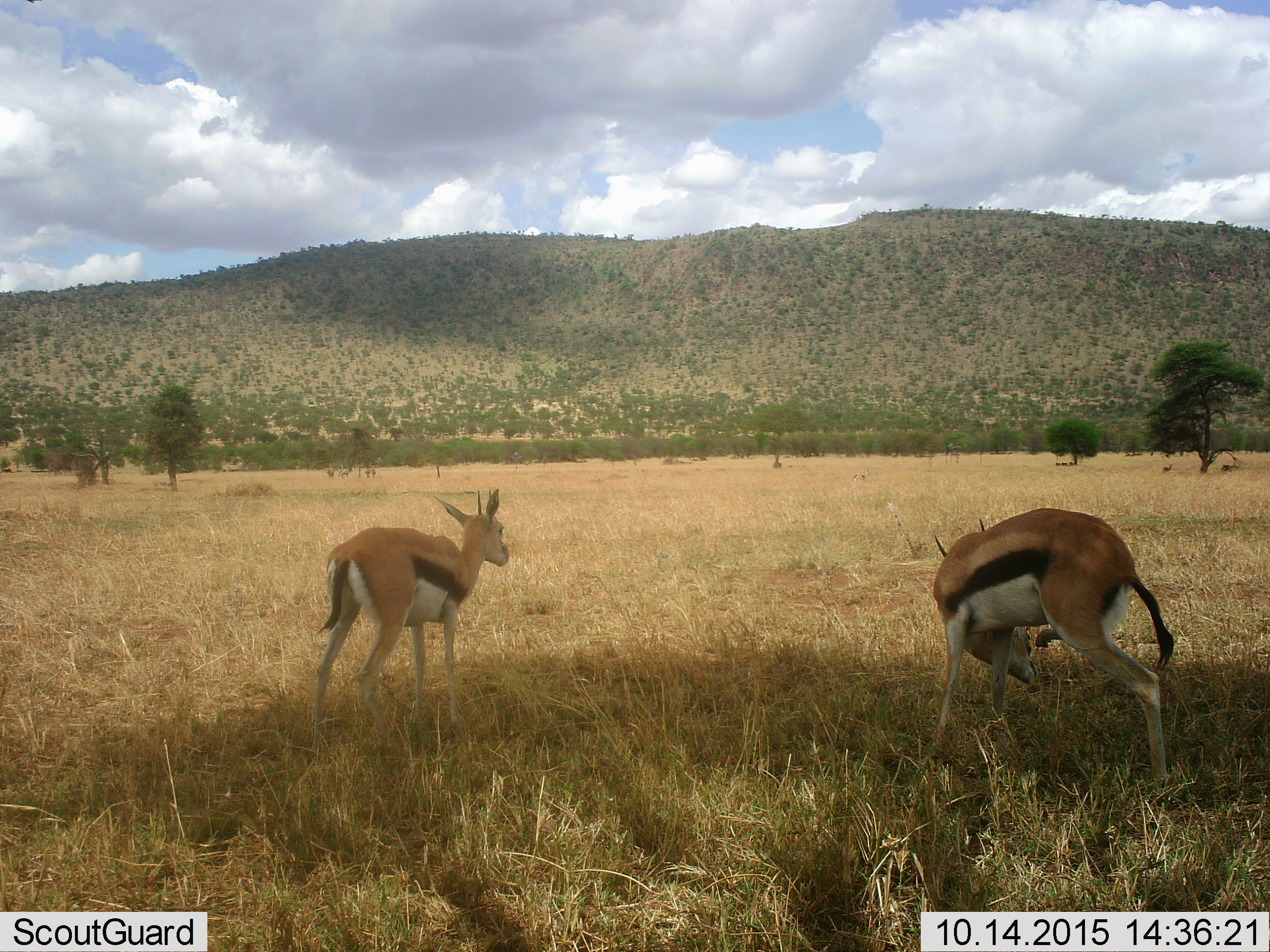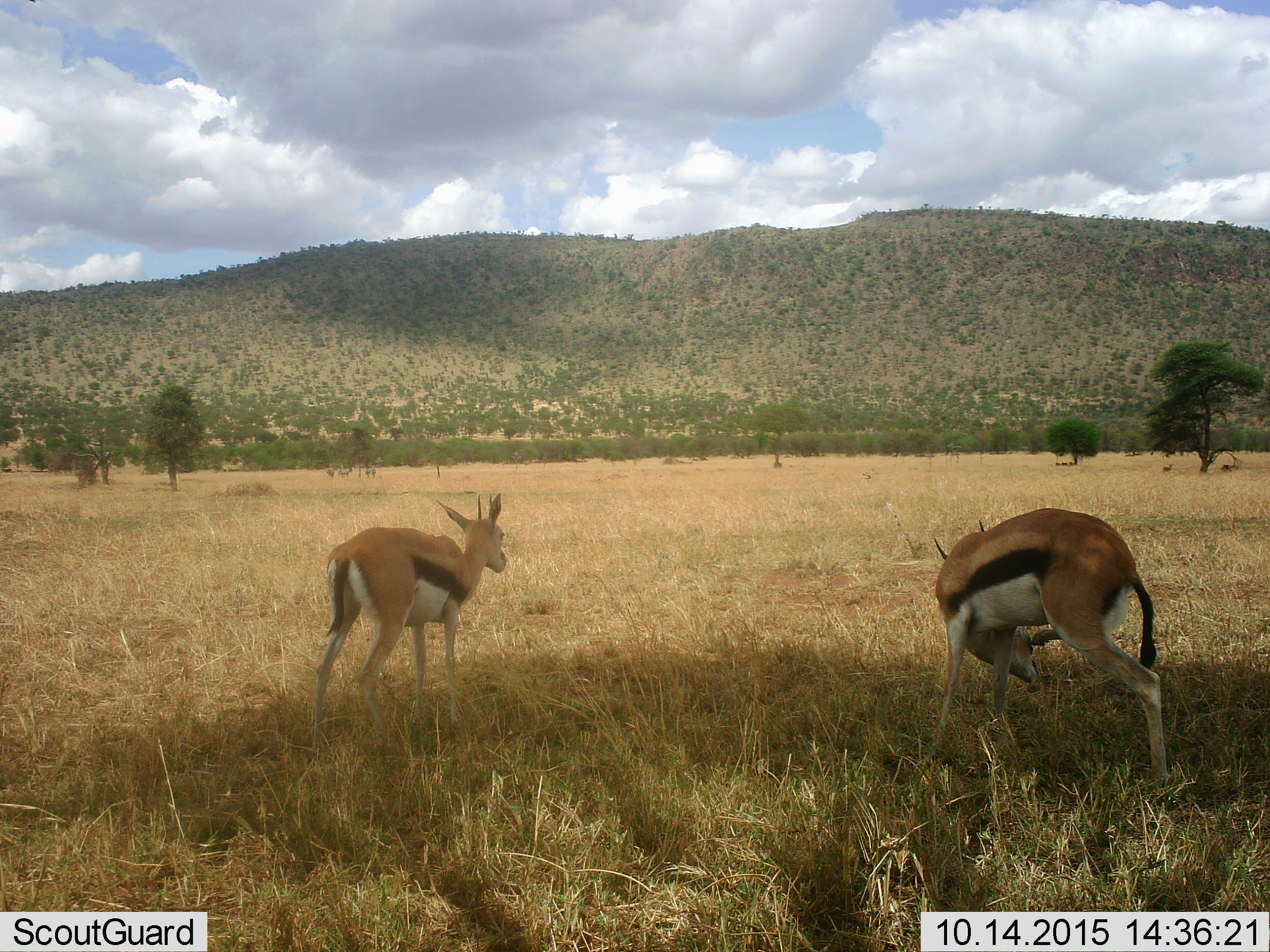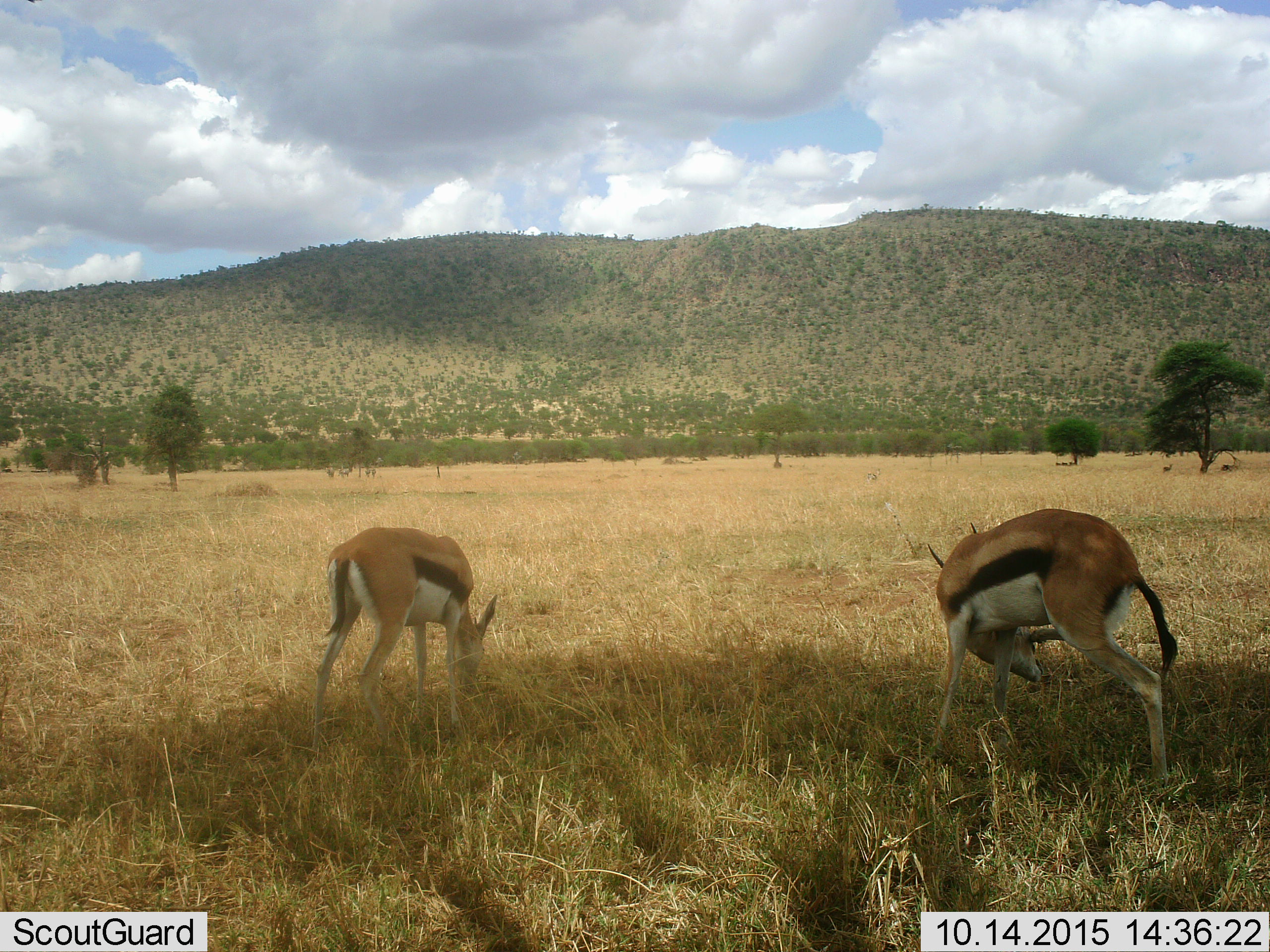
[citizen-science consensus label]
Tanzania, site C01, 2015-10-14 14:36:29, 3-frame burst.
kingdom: Animalia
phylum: Chordata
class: Mammalia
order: Artiodactyla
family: Bovidae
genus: Eudorcas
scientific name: Eudorcas thomsonii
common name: thomson's gazelle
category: gazellethomsons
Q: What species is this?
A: Gazellethomsons (thomson's gazelle) (Eudorcas thomsonii).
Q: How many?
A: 2.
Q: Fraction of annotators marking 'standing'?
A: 55%.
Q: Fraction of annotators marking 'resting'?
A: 5%.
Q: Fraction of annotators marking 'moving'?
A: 20%.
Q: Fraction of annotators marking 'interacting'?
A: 0%.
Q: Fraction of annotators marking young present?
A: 5%.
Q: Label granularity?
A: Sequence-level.